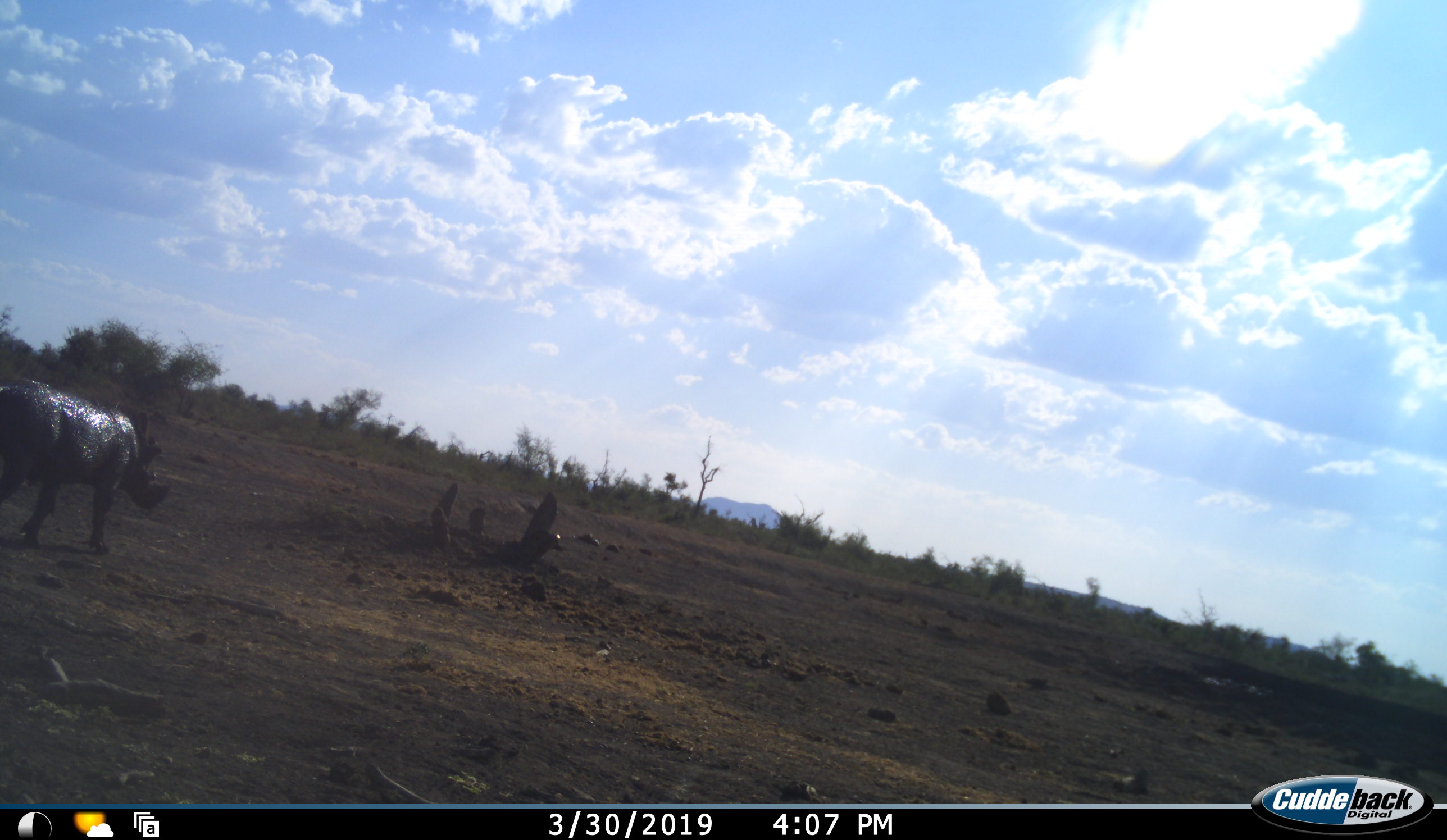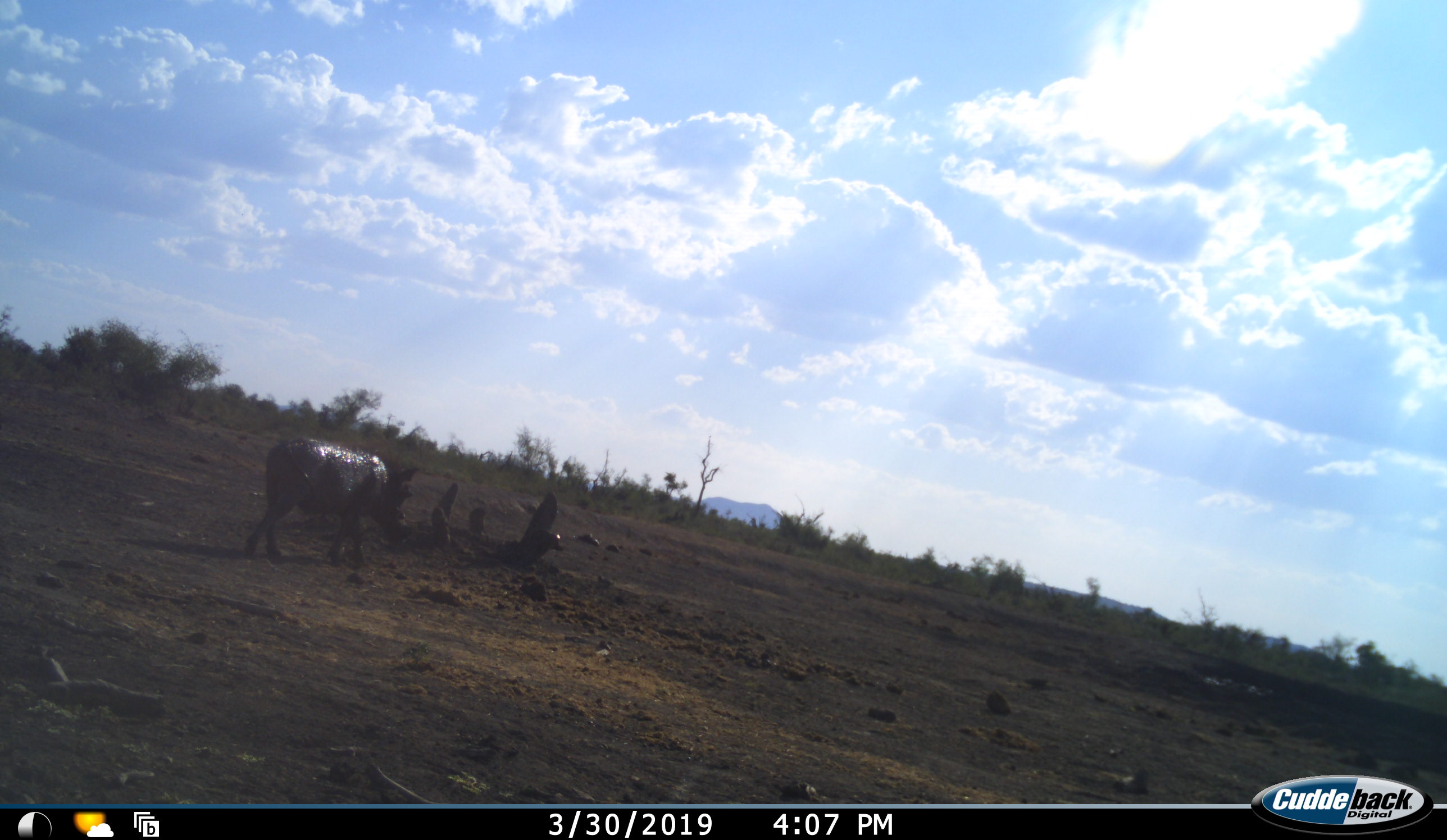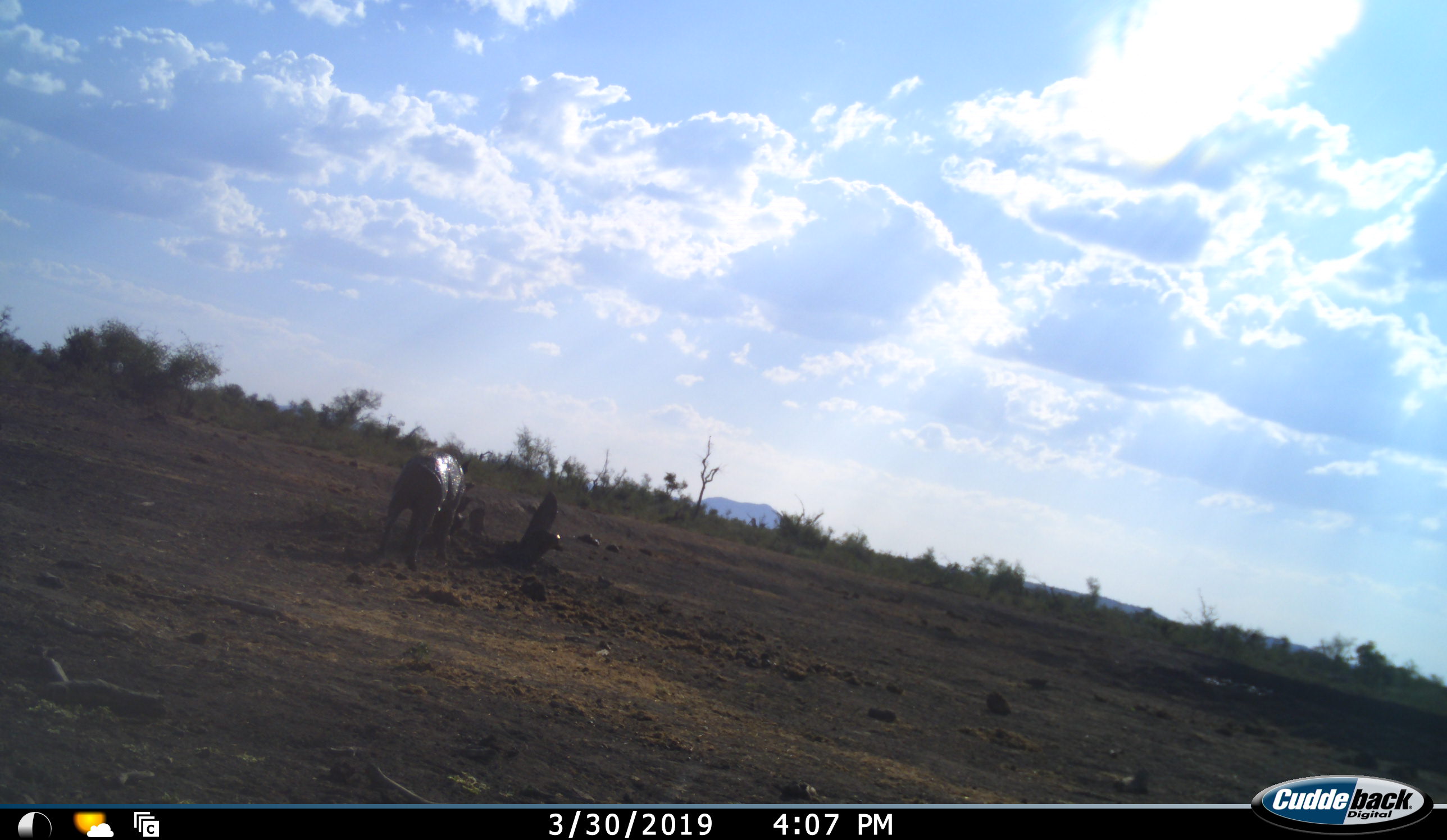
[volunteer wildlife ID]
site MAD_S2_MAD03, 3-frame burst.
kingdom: Animalia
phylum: Chordata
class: Mammalia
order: Artiodactyla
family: Suidae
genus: Phacochoerus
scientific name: Phacochoerus africanus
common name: warthog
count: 1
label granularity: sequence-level